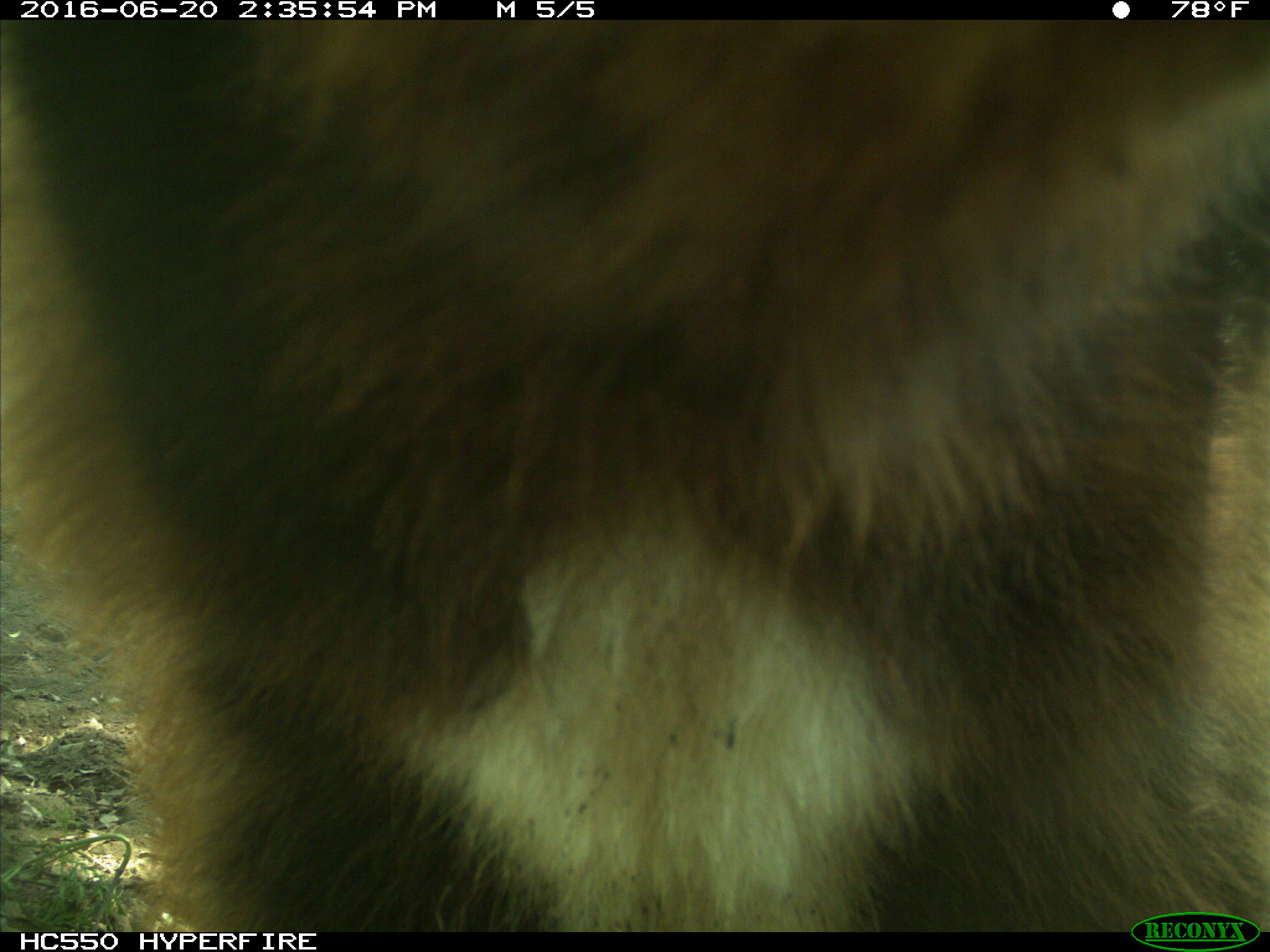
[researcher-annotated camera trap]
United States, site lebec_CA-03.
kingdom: Animalia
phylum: Chordata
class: Mammalia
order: Carnivora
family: Ursidae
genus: Ursus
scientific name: Ursus americanus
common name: american black bear